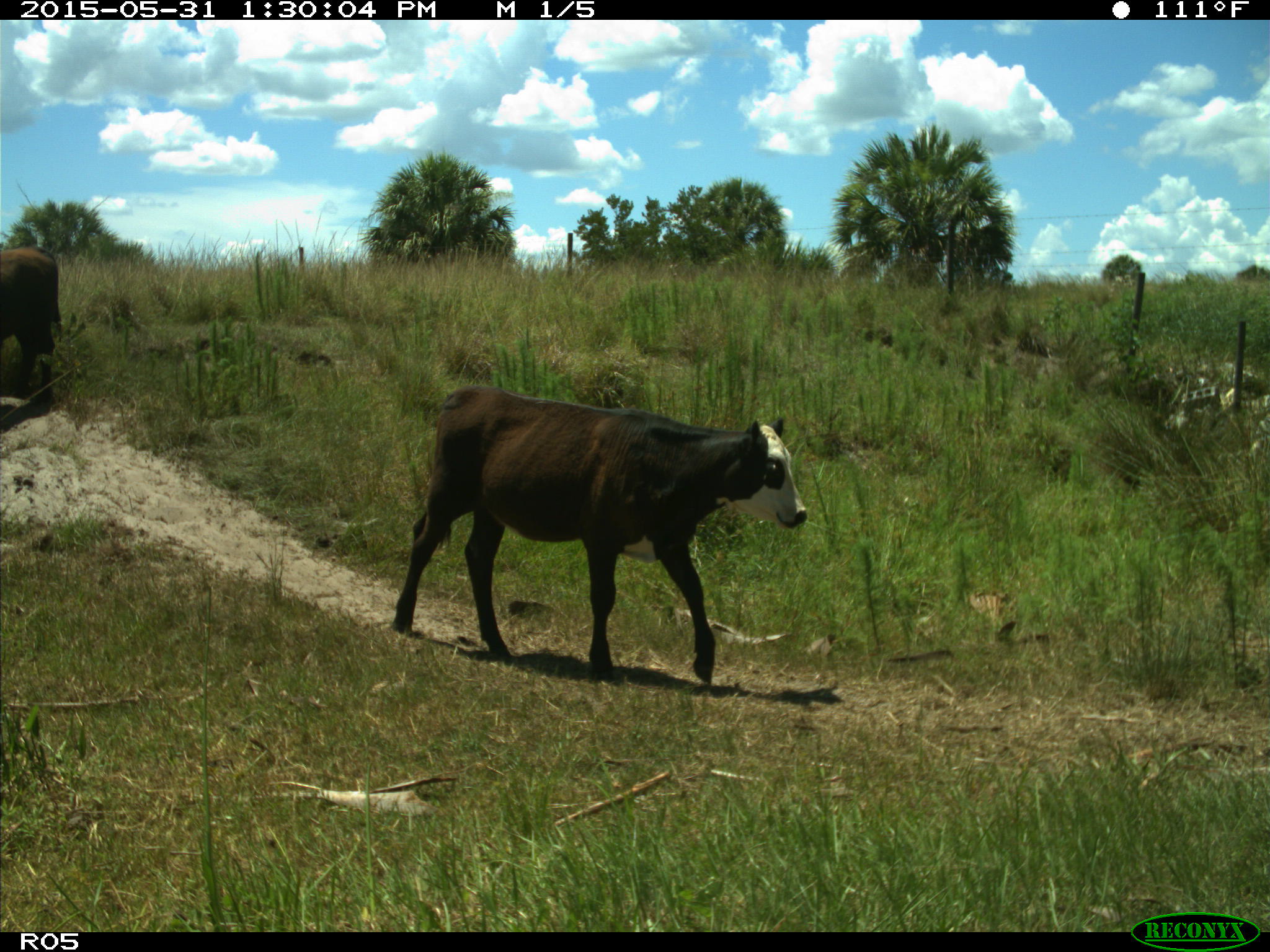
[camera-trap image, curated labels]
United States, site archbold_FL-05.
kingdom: Animalia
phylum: Chordata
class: Mammalia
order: Artiodactyla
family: Bovidae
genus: Bos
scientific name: Bos taurus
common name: domestic cow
Bos taurus (domestic cow).